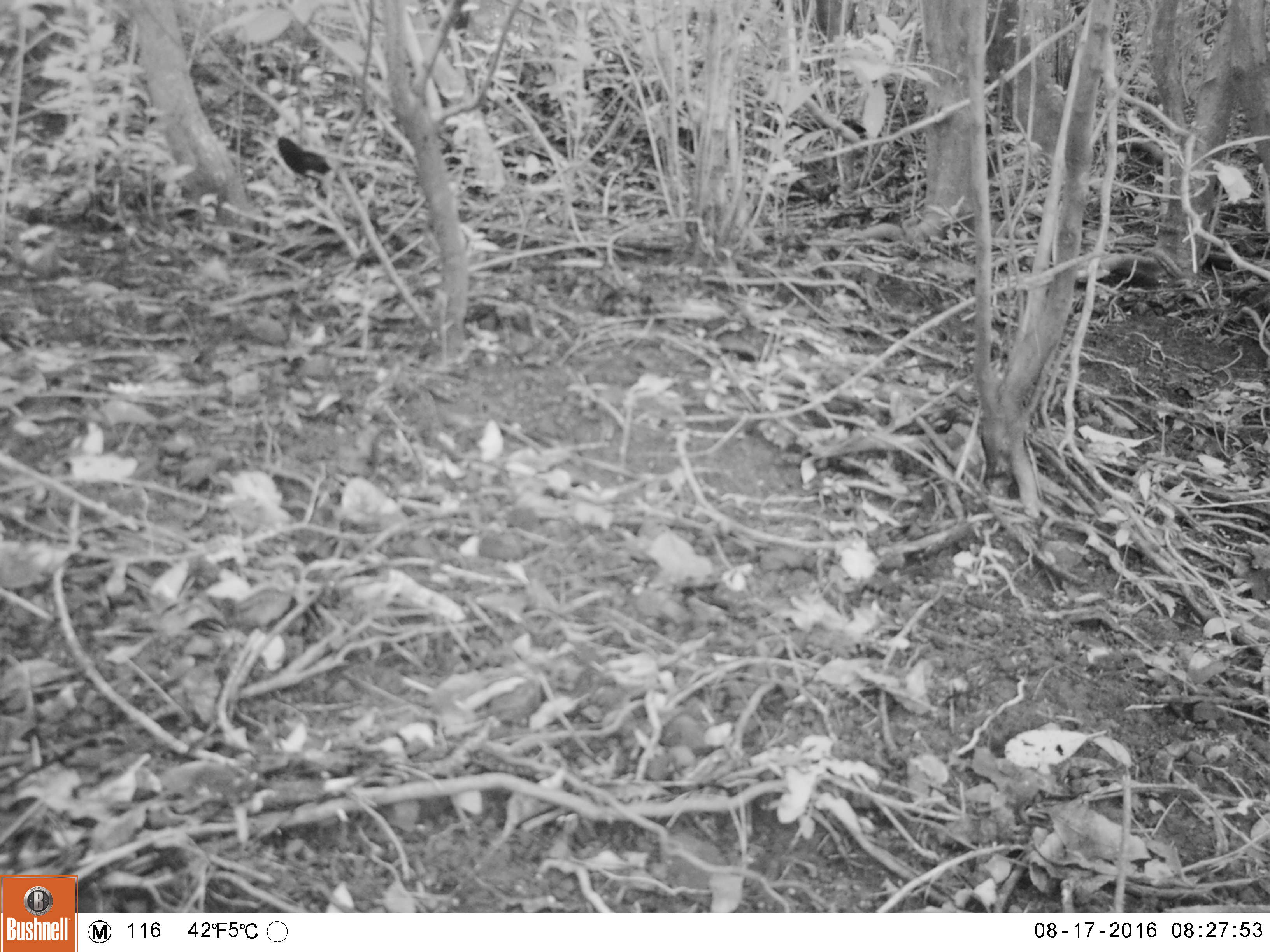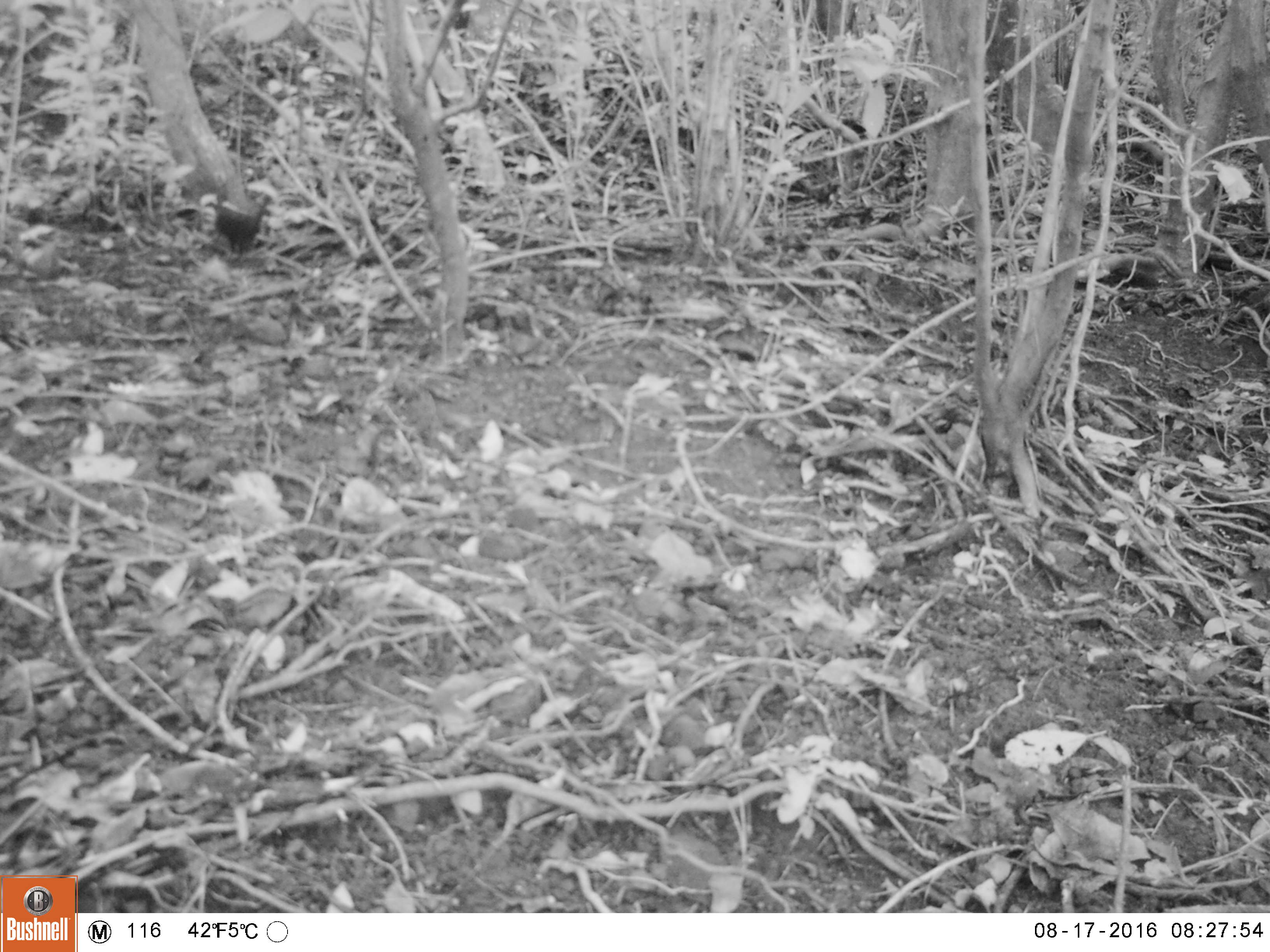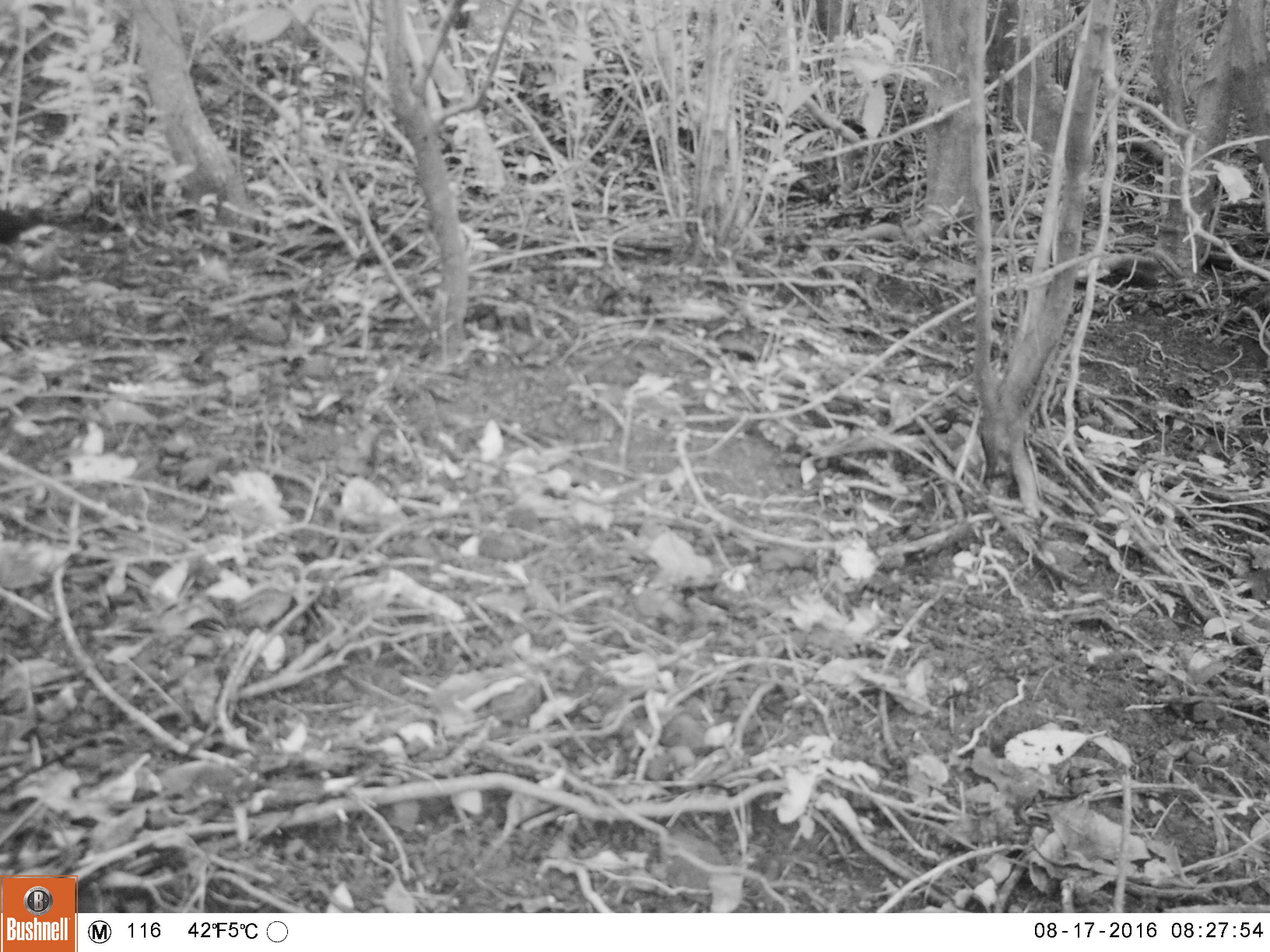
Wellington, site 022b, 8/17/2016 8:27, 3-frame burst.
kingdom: Animalia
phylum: Chordata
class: Aves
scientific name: Aves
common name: bird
Bird (Aves).